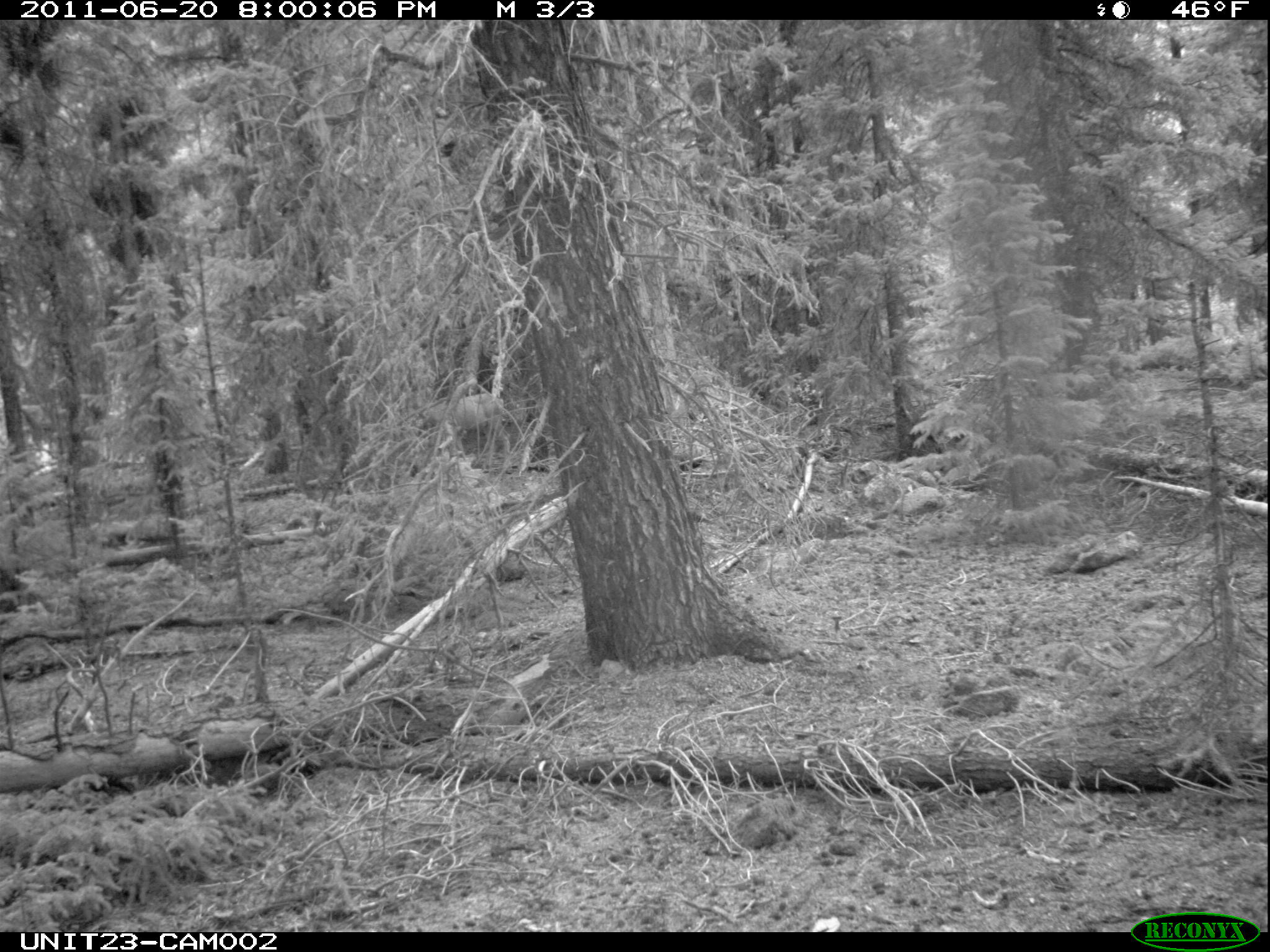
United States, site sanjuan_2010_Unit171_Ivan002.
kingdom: Animalia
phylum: Chordata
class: Mammalia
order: Artiodactyla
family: Cervidae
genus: Odocoileus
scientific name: Odocoileus hemionus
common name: mule deer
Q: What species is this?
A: Odocoileus hemionus (mule deer).